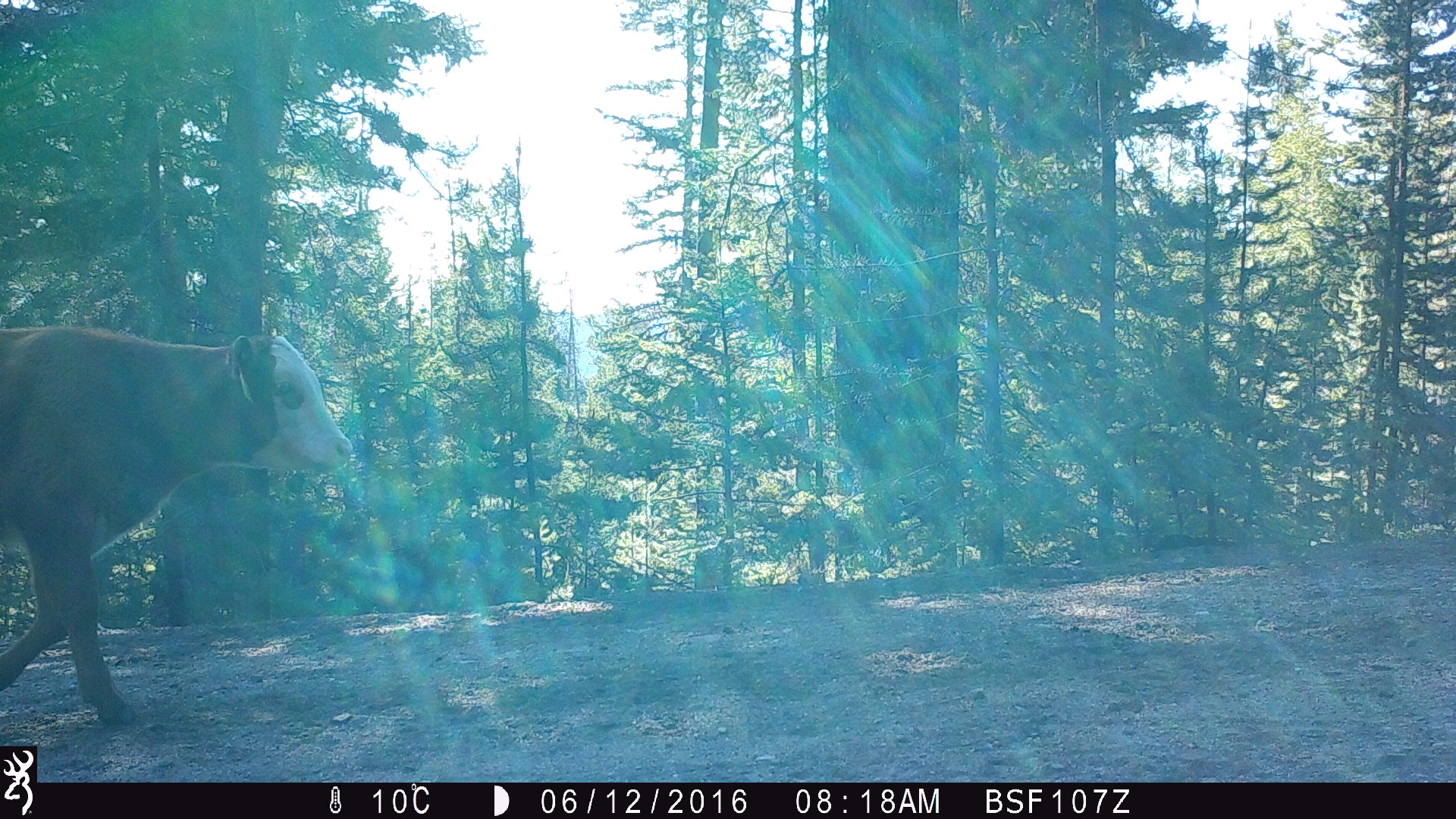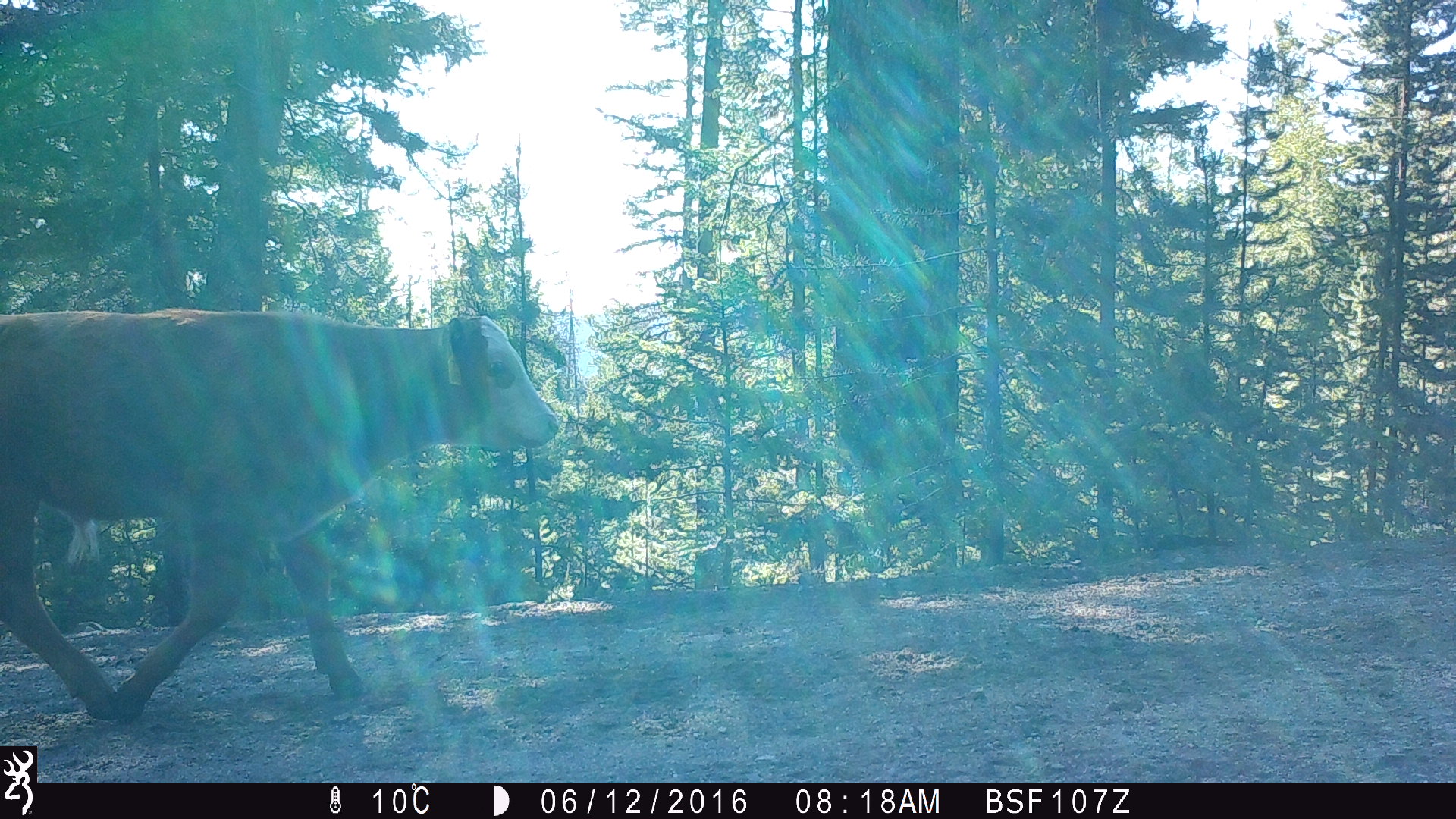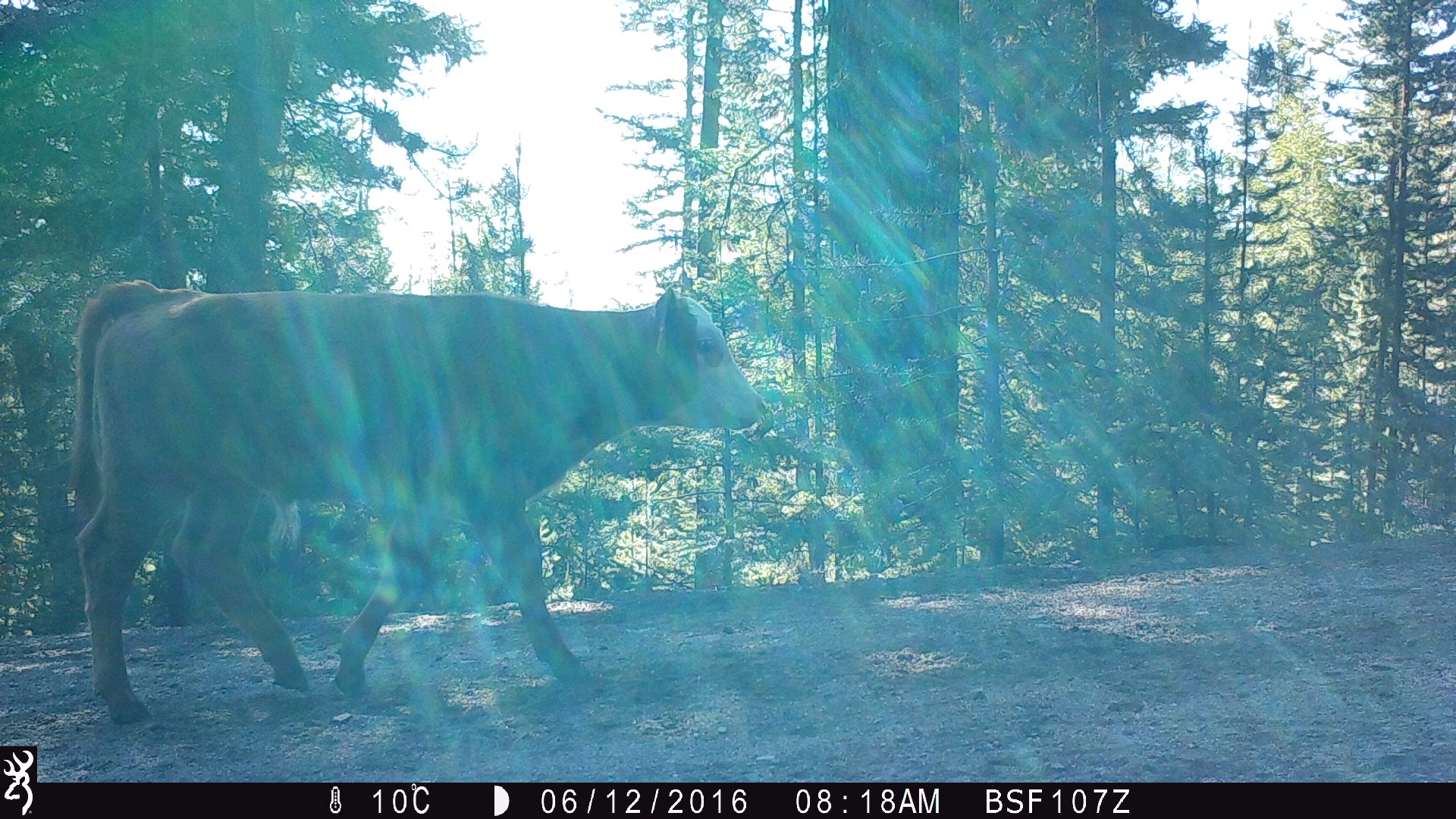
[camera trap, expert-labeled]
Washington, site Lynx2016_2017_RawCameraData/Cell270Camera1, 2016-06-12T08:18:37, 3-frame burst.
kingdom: Animalia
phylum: Chordata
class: Mammalia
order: Artiodactyla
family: Bovidae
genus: Bos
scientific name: Bos taurus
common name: domestic cattle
Domestic cattle (Bos taurus). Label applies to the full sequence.